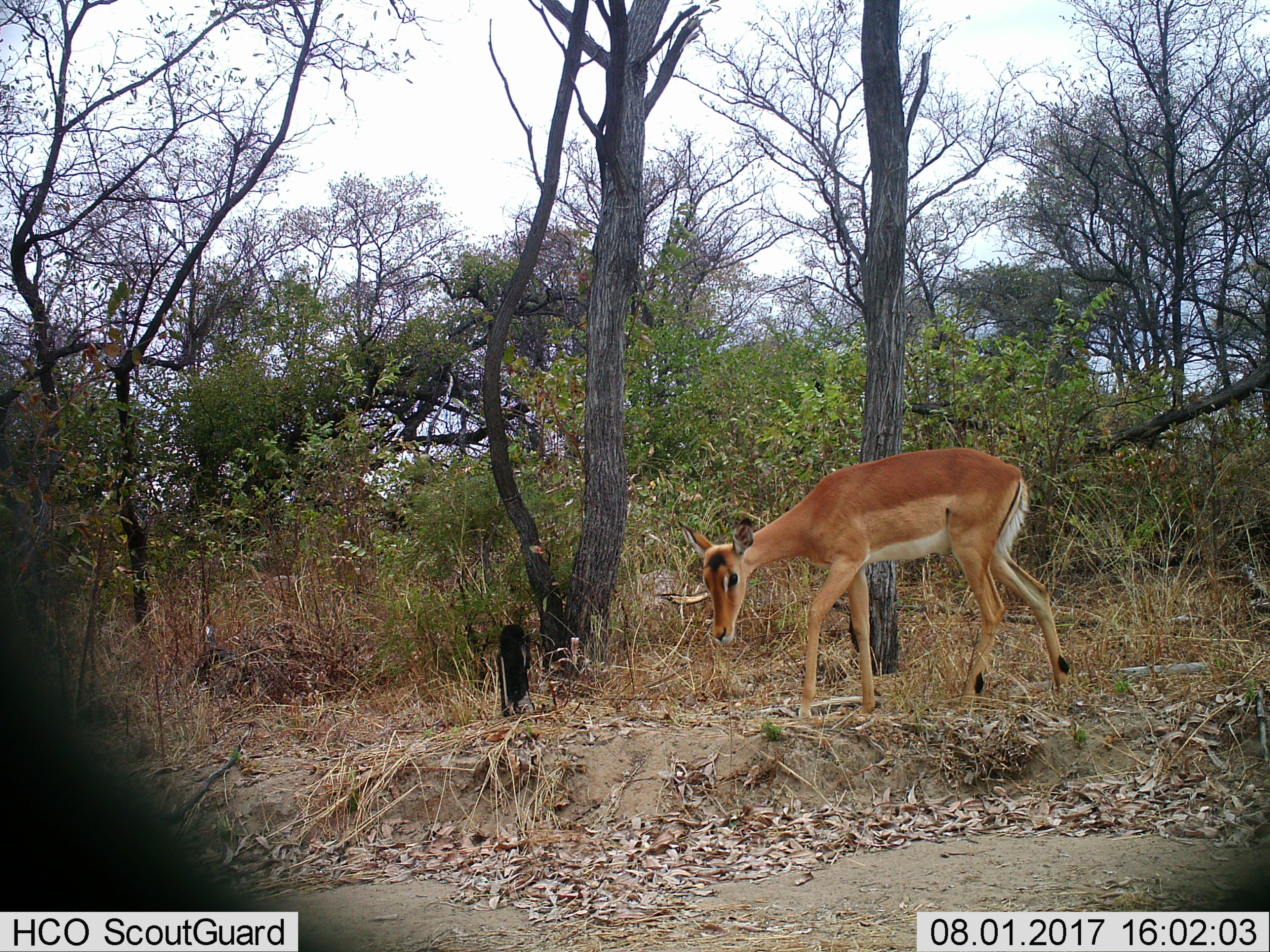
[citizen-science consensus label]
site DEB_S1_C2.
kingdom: Animalia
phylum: Chordata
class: Mammalia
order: Artiodactyla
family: Bovidae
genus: Aepyceros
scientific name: Aepyceros melampus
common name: impala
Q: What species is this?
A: Impala (Aepyceros melampus).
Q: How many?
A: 1.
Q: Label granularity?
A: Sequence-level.